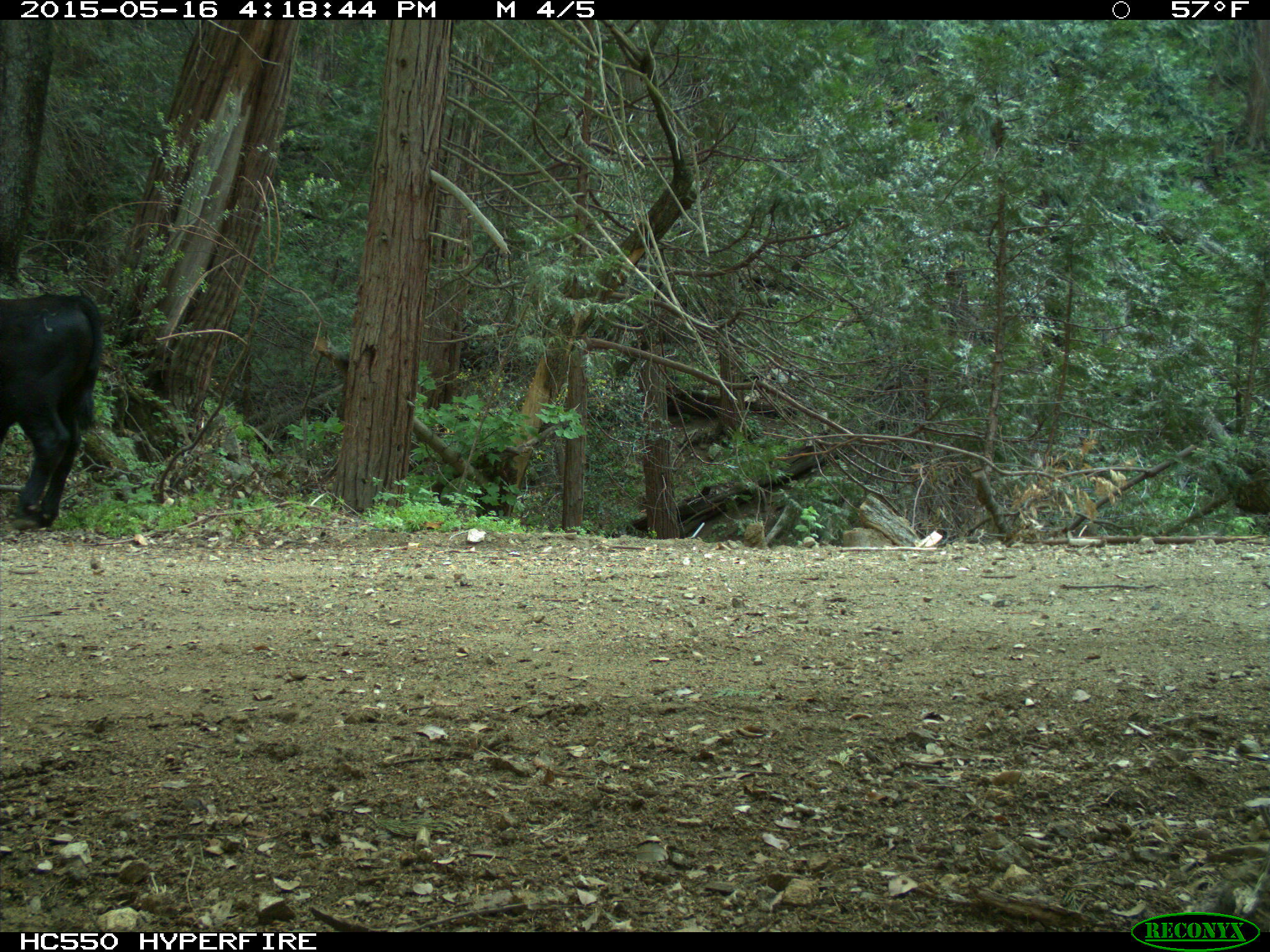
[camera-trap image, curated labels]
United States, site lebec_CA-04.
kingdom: Animalia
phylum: Chordata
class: Mammalia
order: Artiodactyla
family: Bovidae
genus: Bos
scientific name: Bos taurus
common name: domestic cow